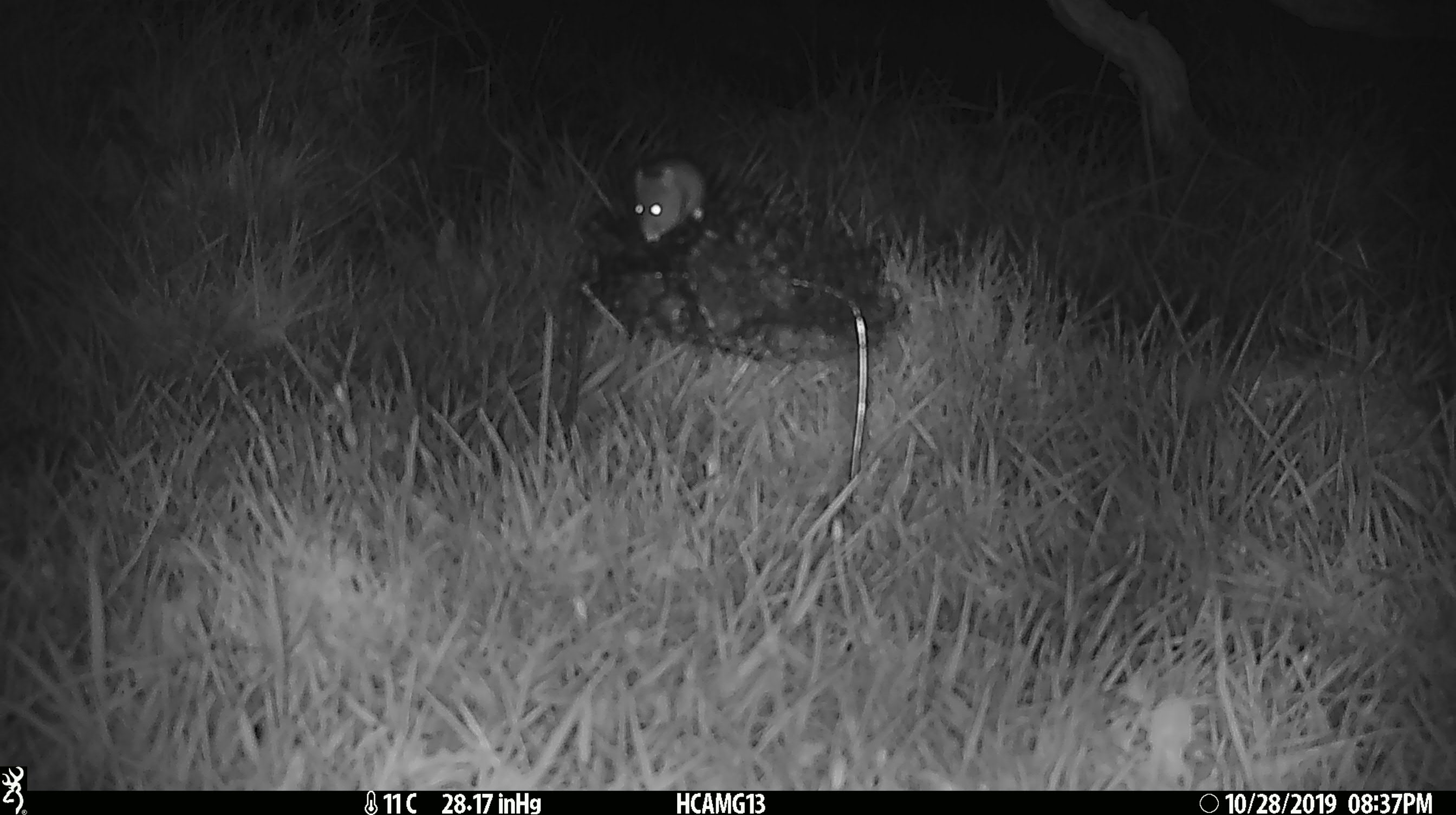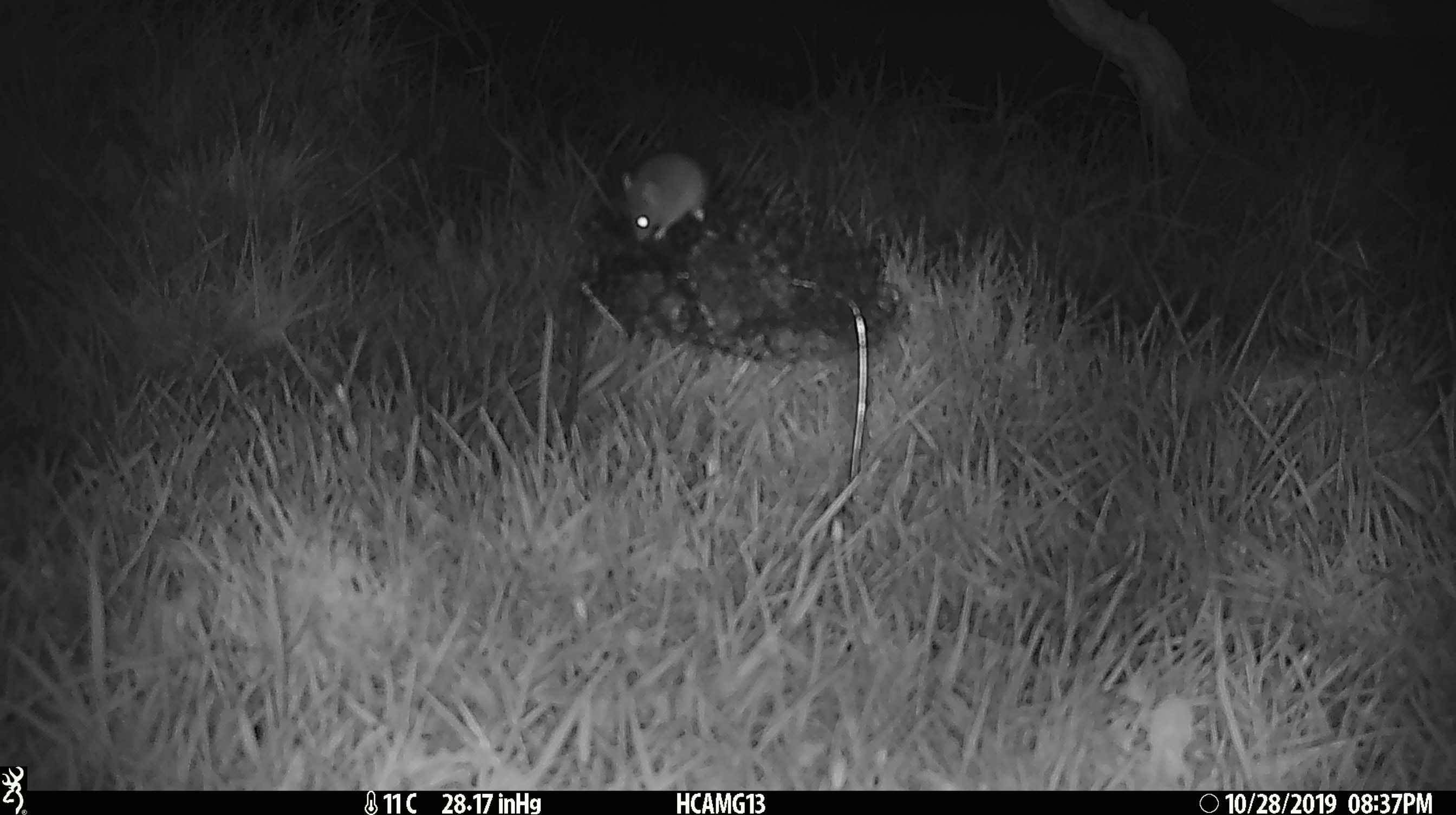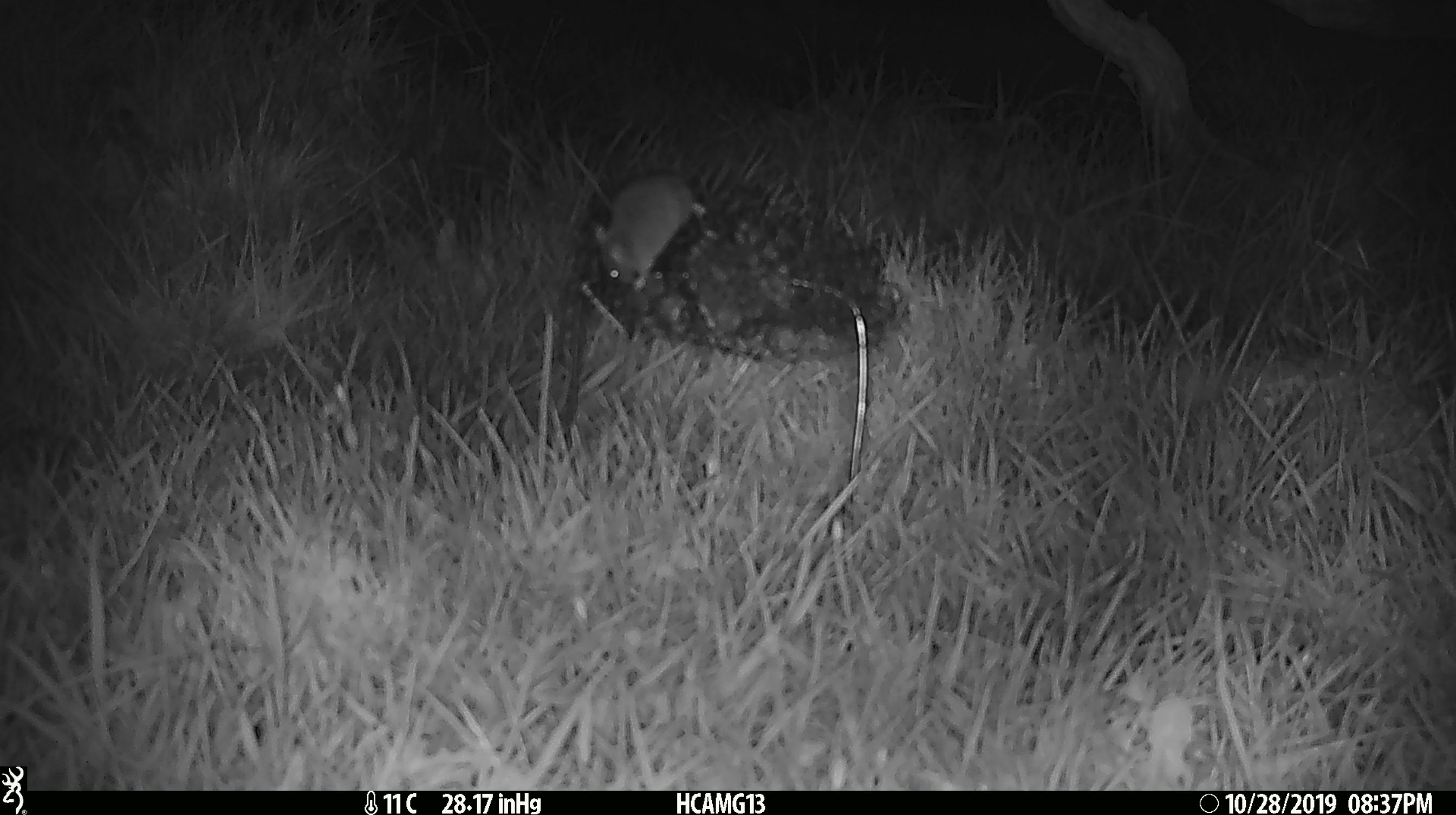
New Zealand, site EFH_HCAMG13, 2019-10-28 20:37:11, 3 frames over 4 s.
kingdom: Animalia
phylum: Chordata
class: Mammalia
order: Rodentia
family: Muridae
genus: Mus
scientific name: Mus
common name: mouse